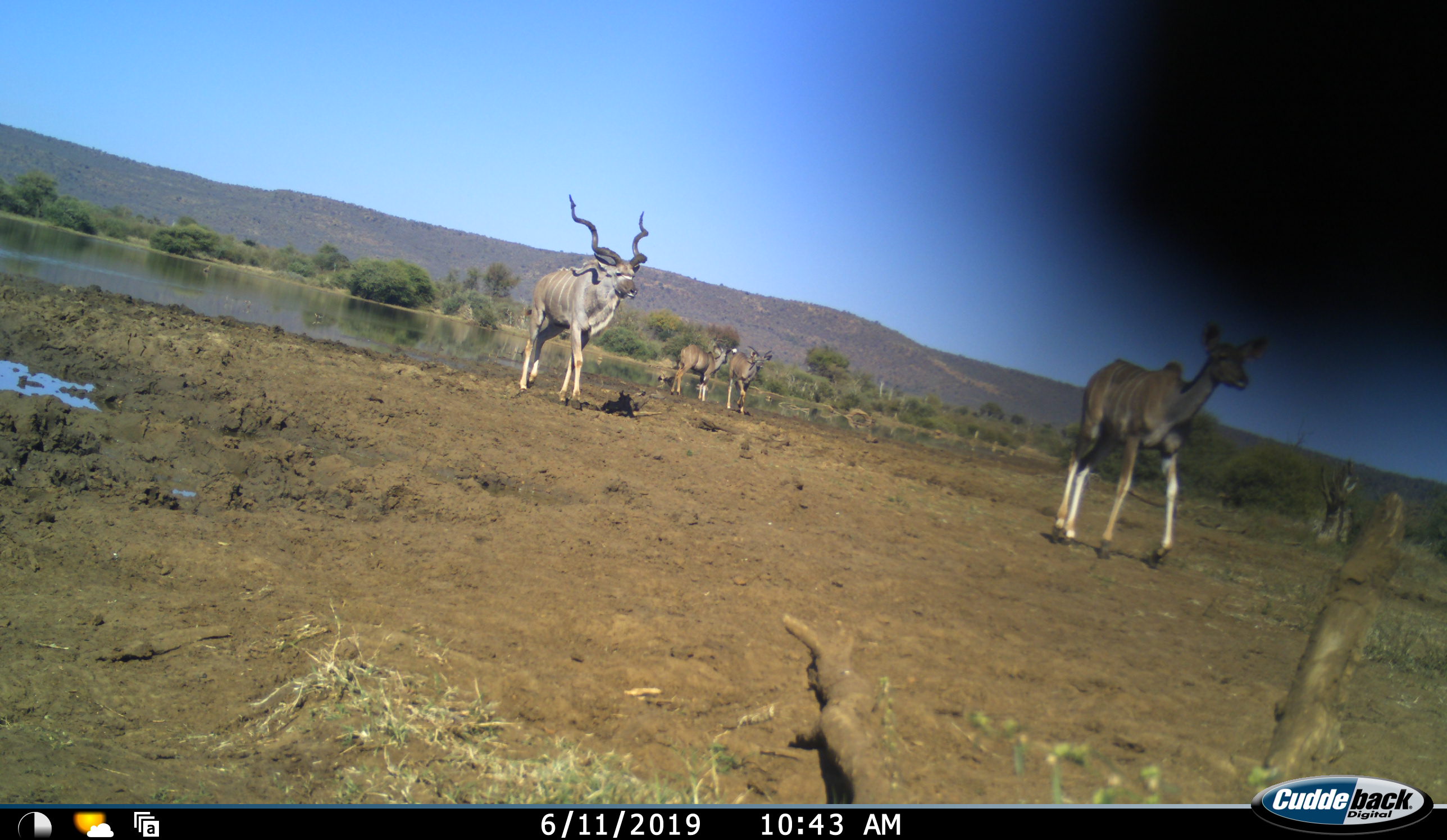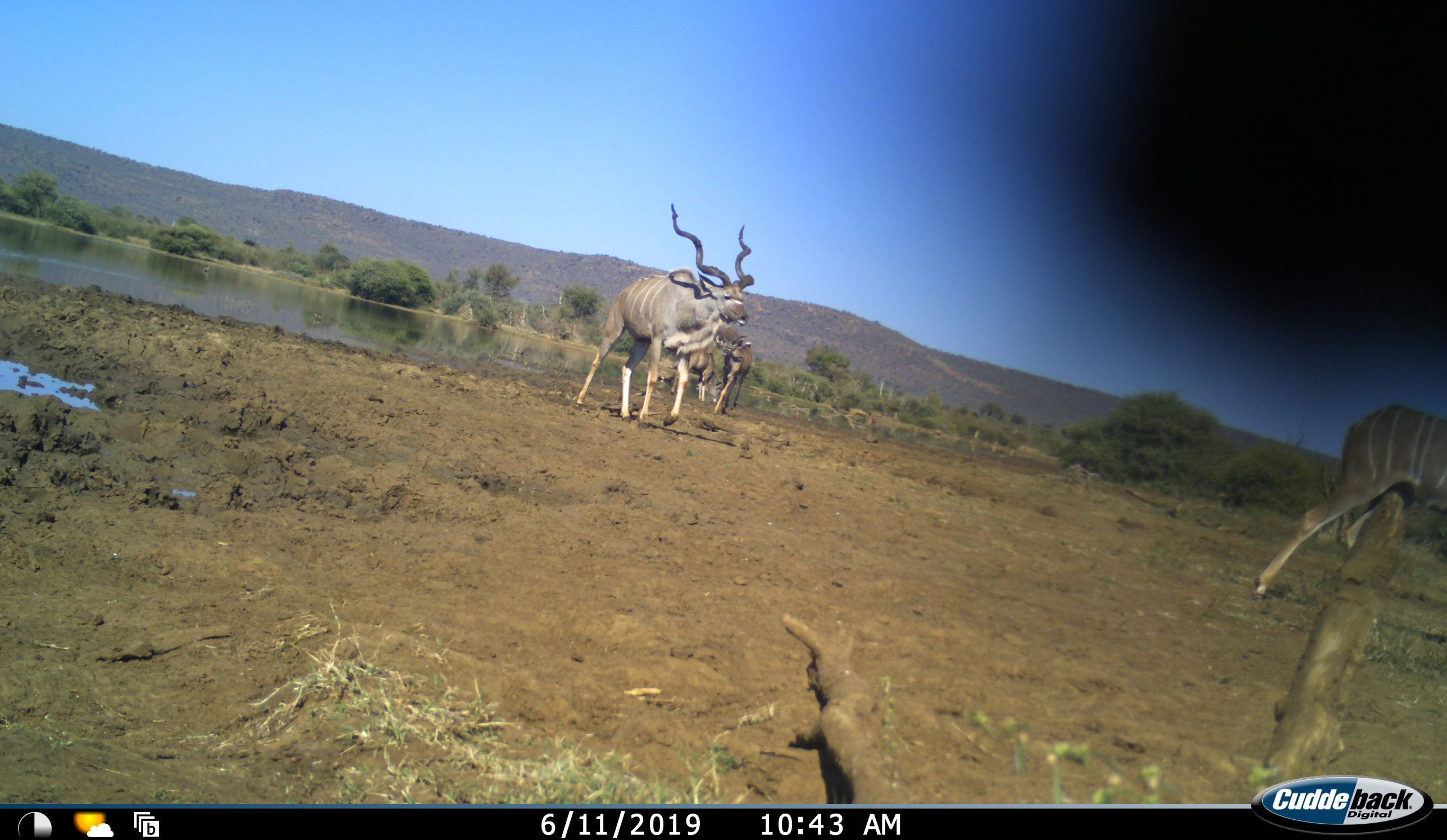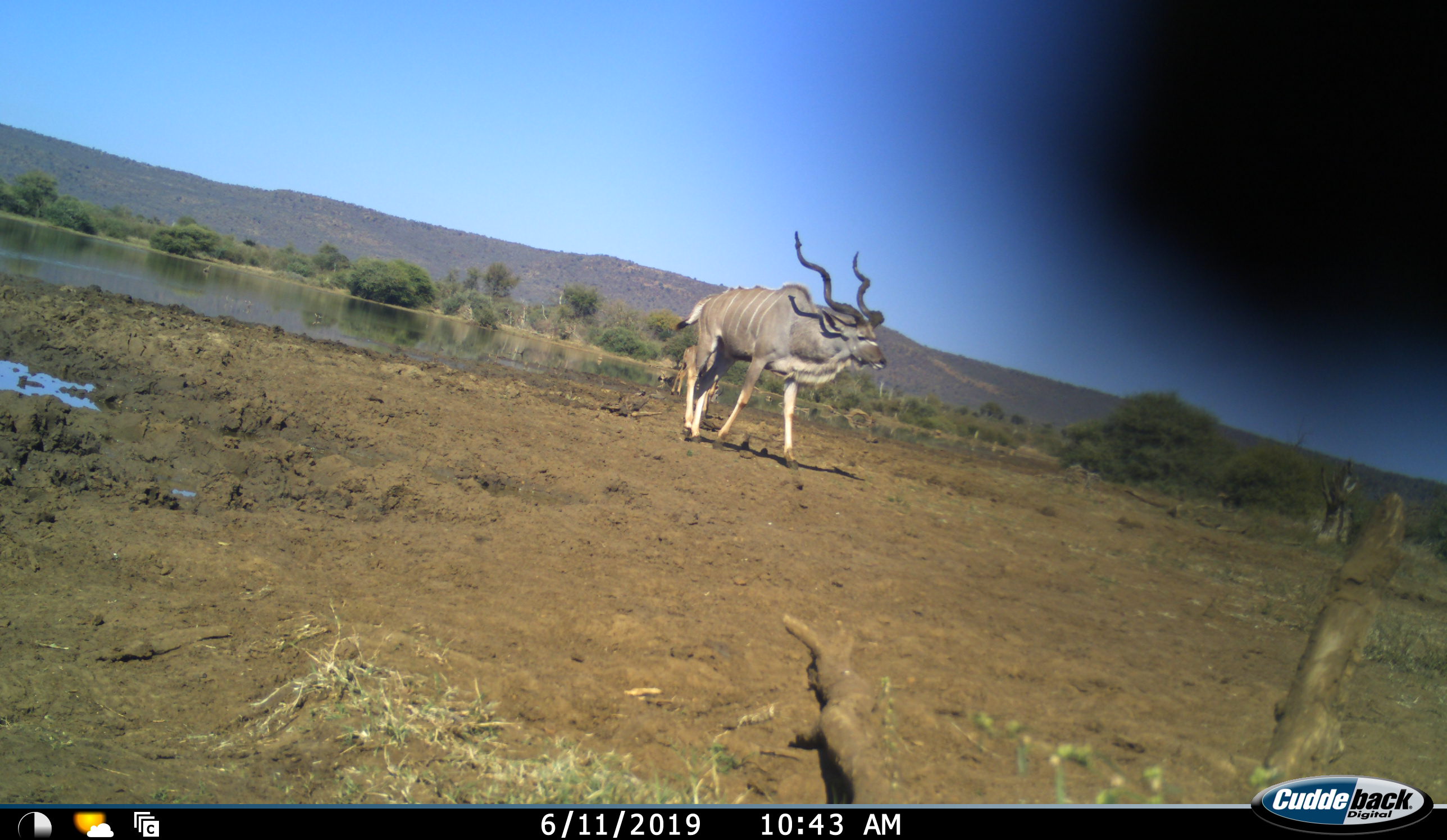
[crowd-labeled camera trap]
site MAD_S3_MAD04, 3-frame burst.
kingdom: Animalia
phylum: Chordata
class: Mammalia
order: Artiodactyla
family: Bovidae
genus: Tragelaphus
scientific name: Tragelaphus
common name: kudu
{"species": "kudu (Tragelaphus)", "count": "4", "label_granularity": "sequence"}